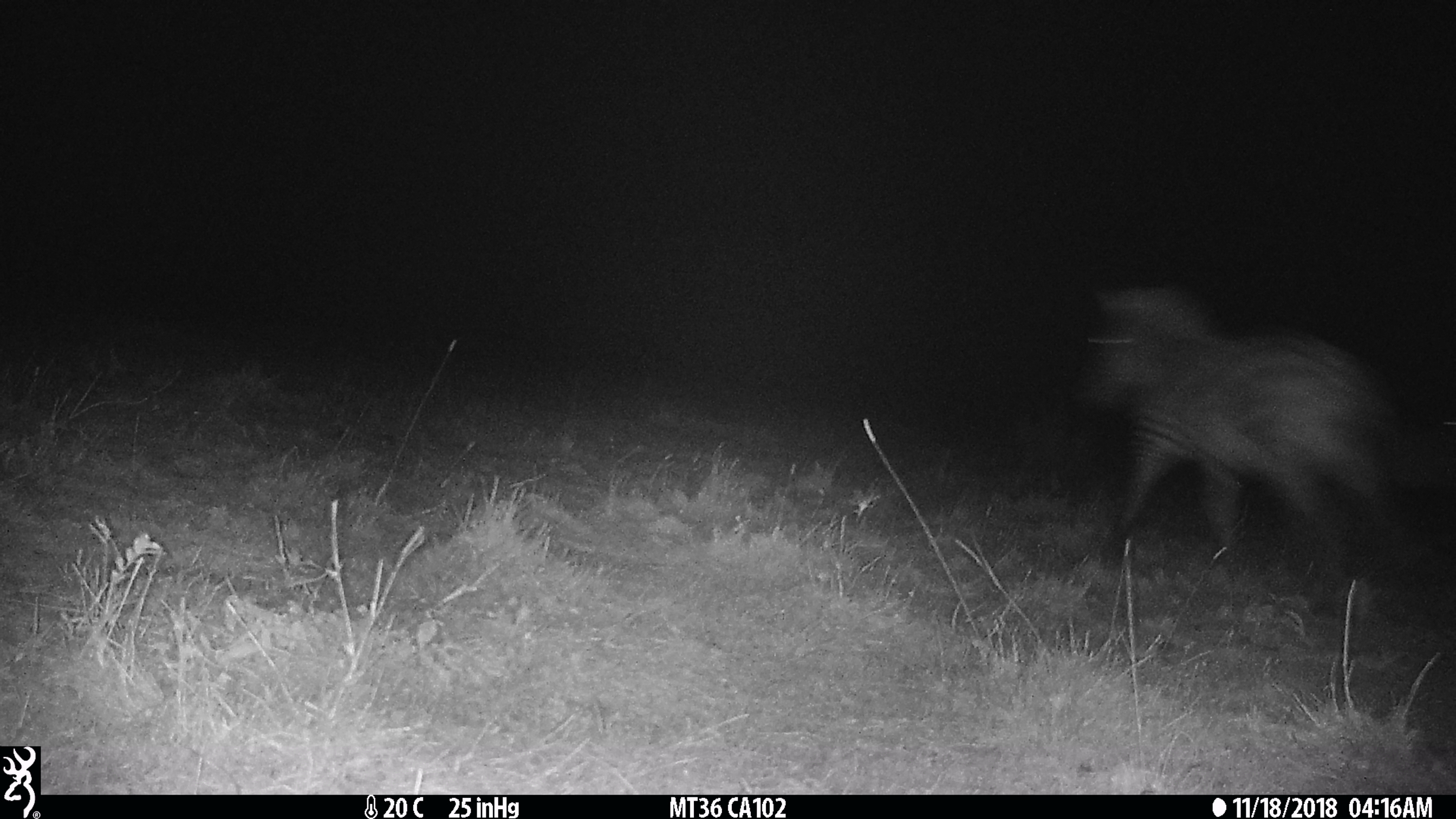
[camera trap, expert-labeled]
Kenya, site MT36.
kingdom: Animalia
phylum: Chordata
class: Mammalia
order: Perissodactyla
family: Equidae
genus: Equus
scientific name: Equus quagga burchellii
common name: burchell's zebra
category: zebra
Zebra (burchell's zebra) (Equus quagga burchellii).